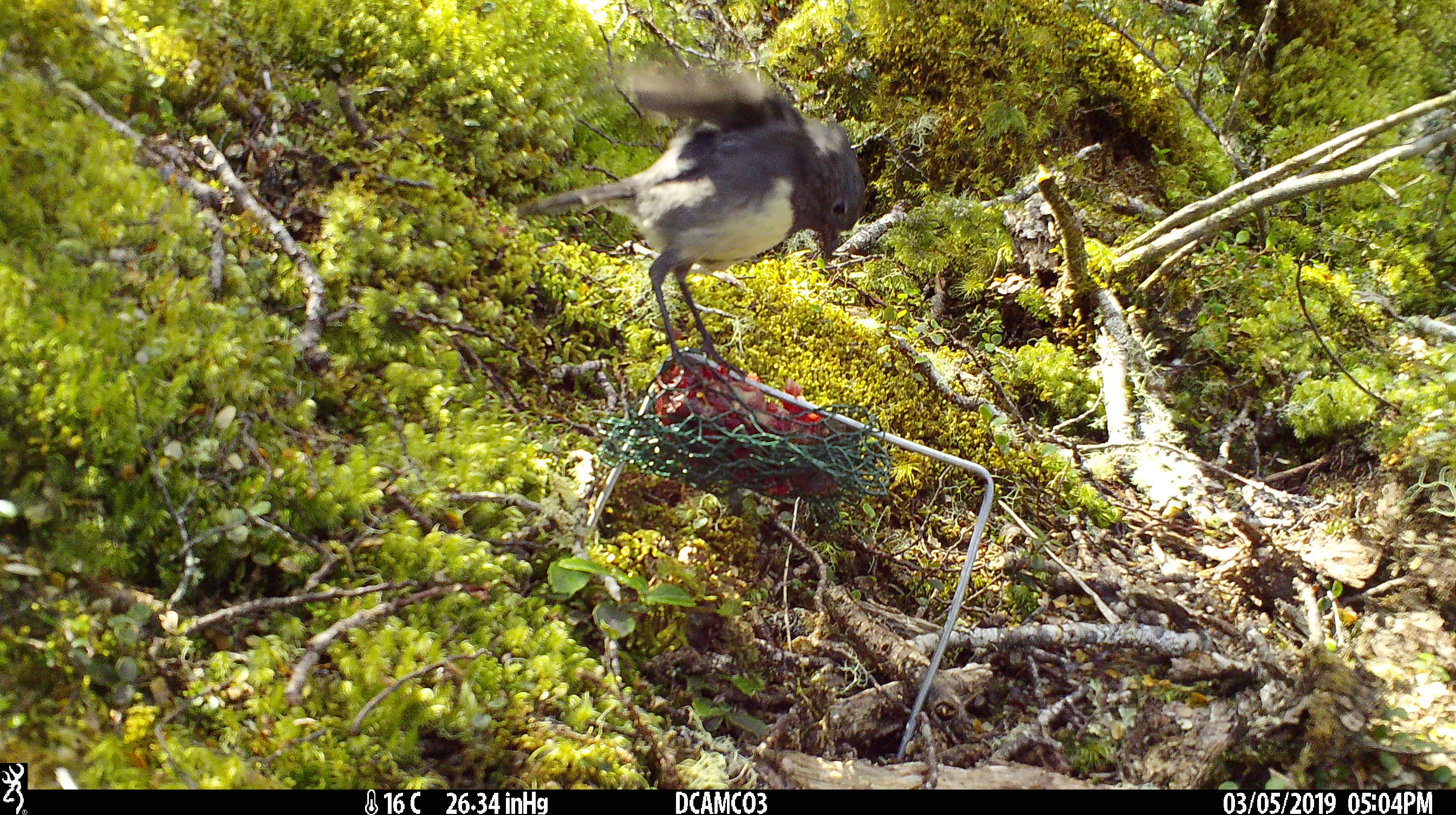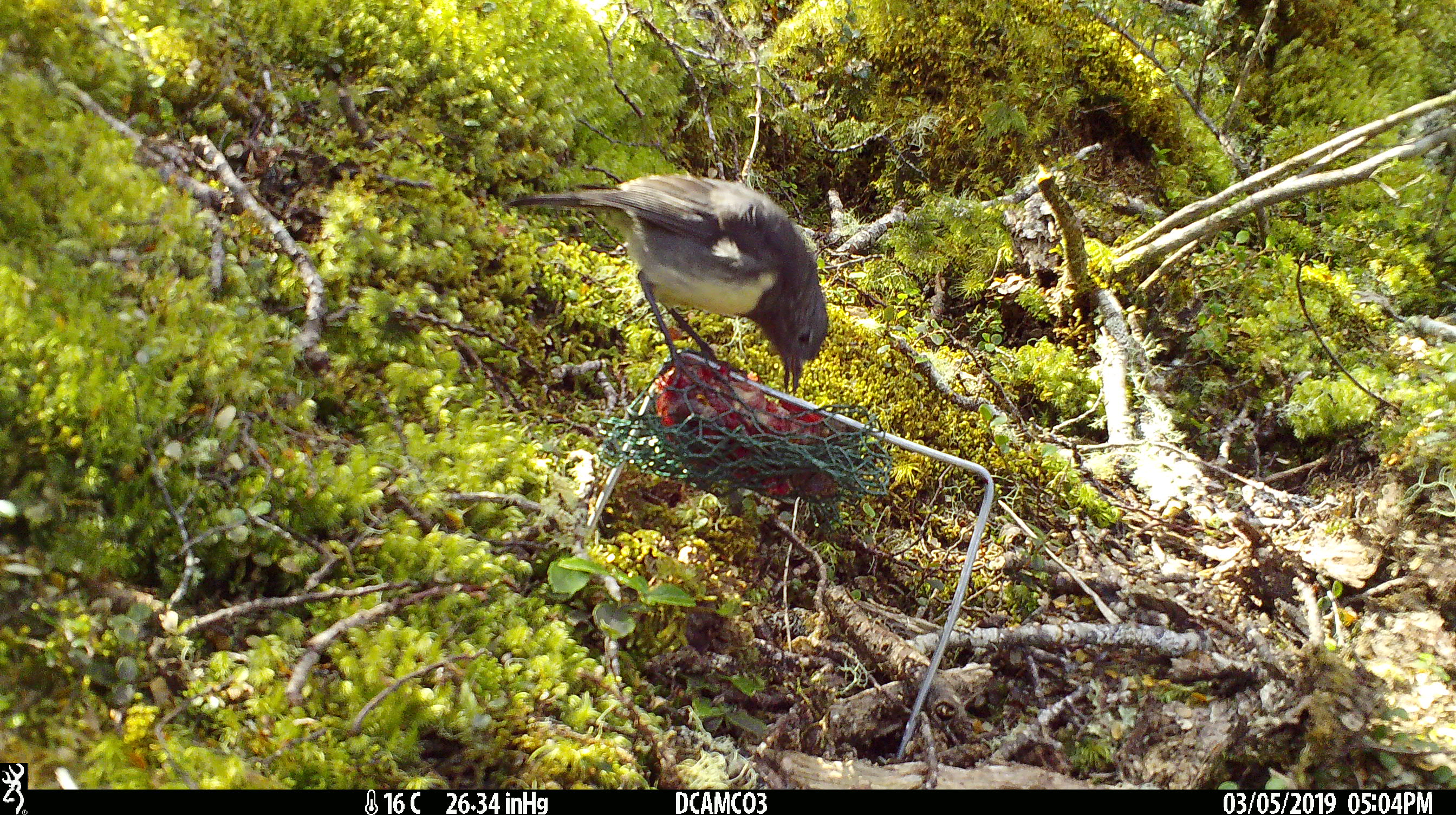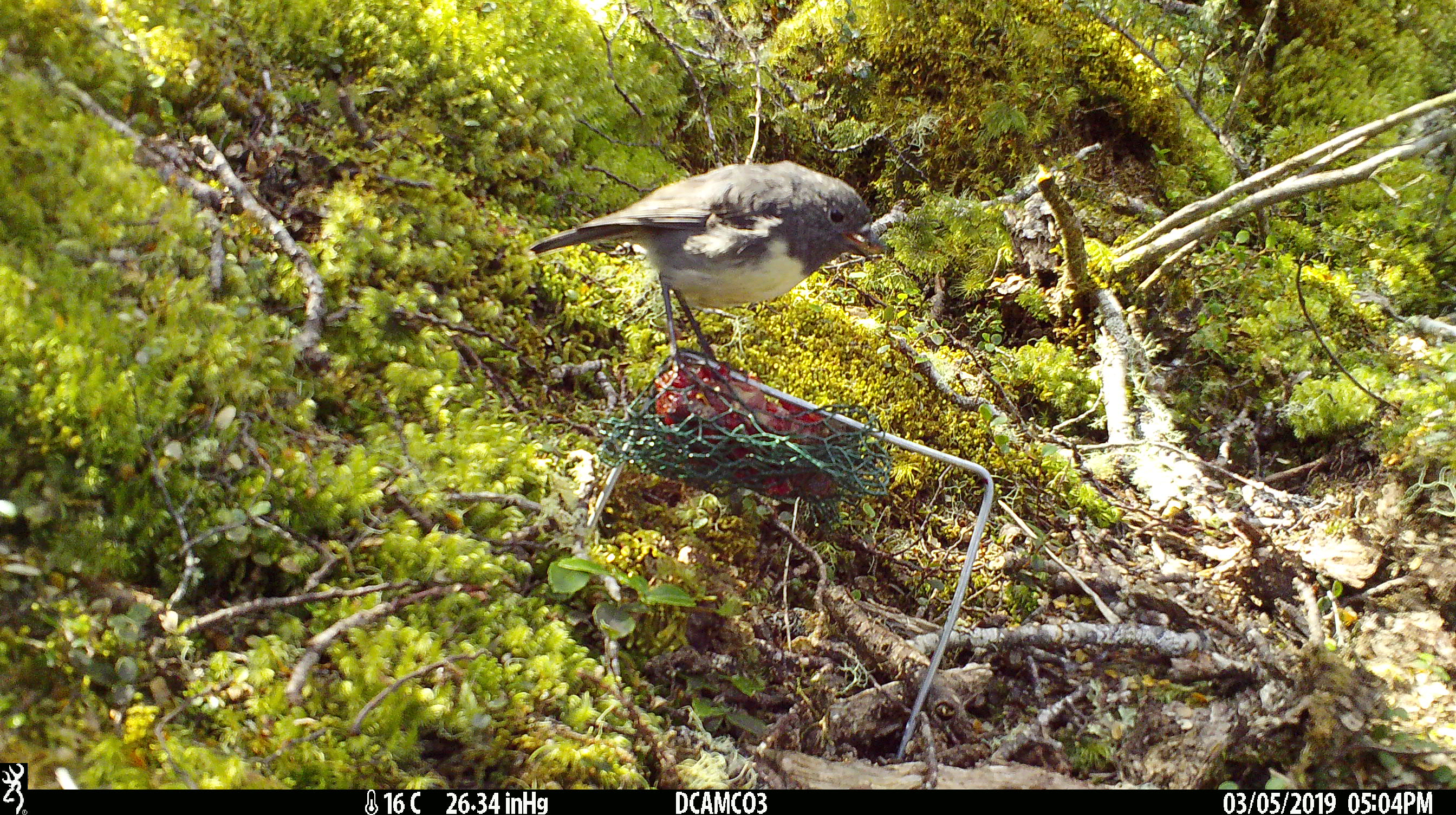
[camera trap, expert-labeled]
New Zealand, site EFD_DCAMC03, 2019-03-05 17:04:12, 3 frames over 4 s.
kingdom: Animalia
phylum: Chordata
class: Aves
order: Passeriformes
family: Petroicidae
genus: Petroica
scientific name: Petroica australis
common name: new zealand robin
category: robin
Robin (new zealand robin) (Petroica australis).